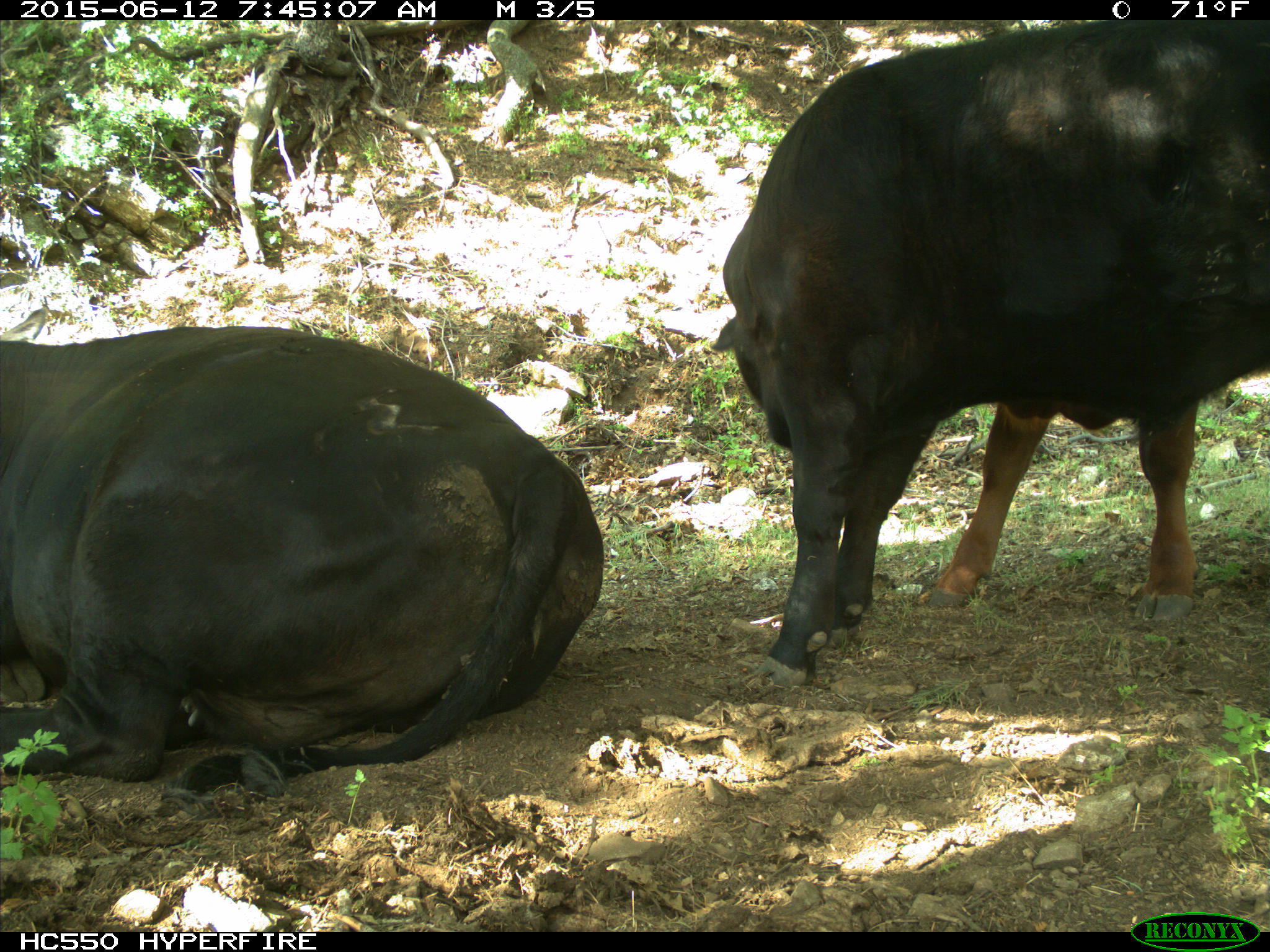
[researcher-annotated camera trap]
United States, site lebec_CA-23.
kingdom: Animalia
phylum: Chordata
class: Mammalia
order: Artiodactyla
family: Bovidae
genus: Bos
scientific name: Bos taurus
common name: domestic cow